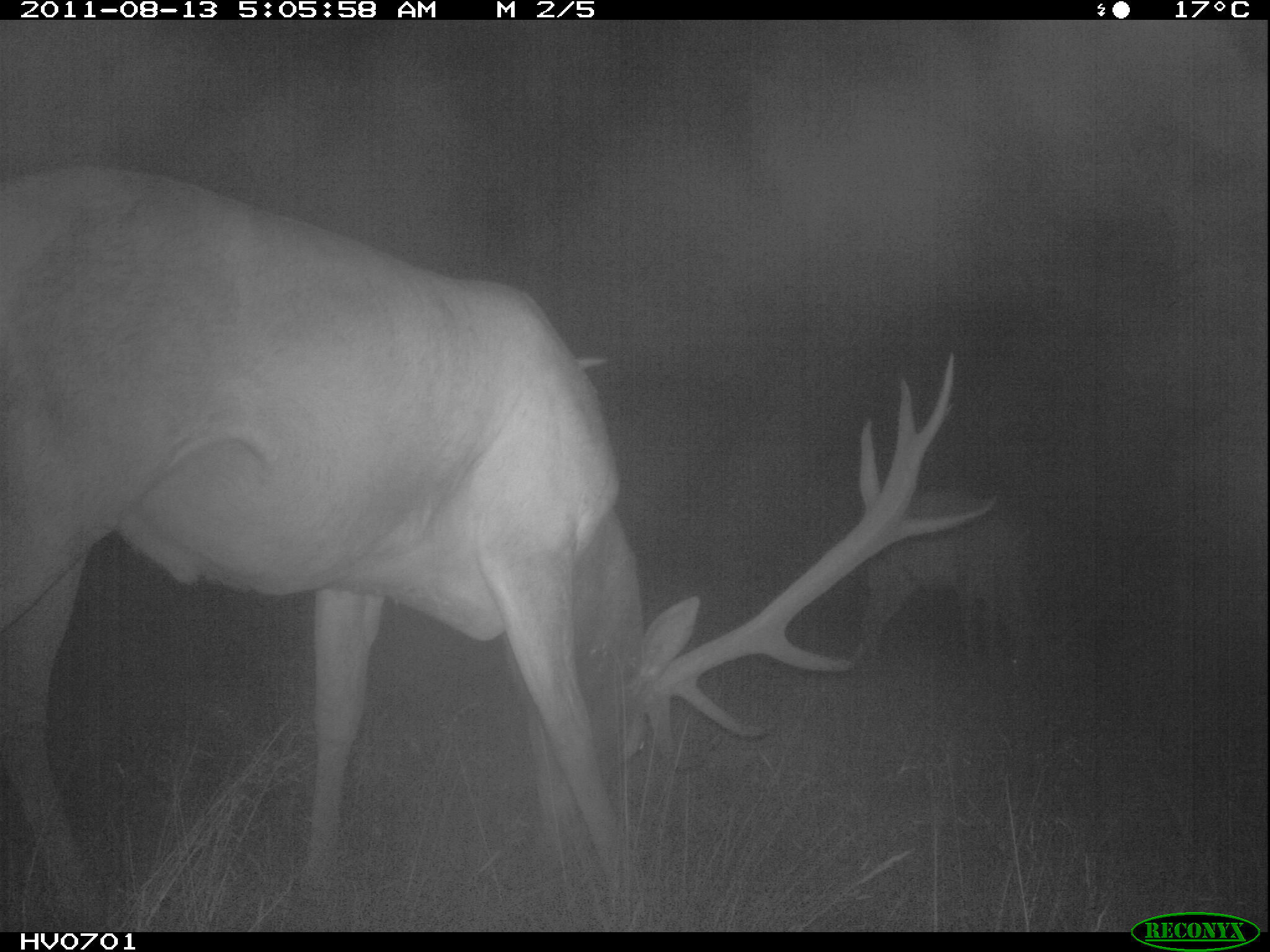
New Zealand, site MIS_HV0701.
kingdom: Animalia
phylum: Chordata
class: Mammalia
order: Artiodactyla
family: Cervidae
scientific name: Cervidae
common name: deer